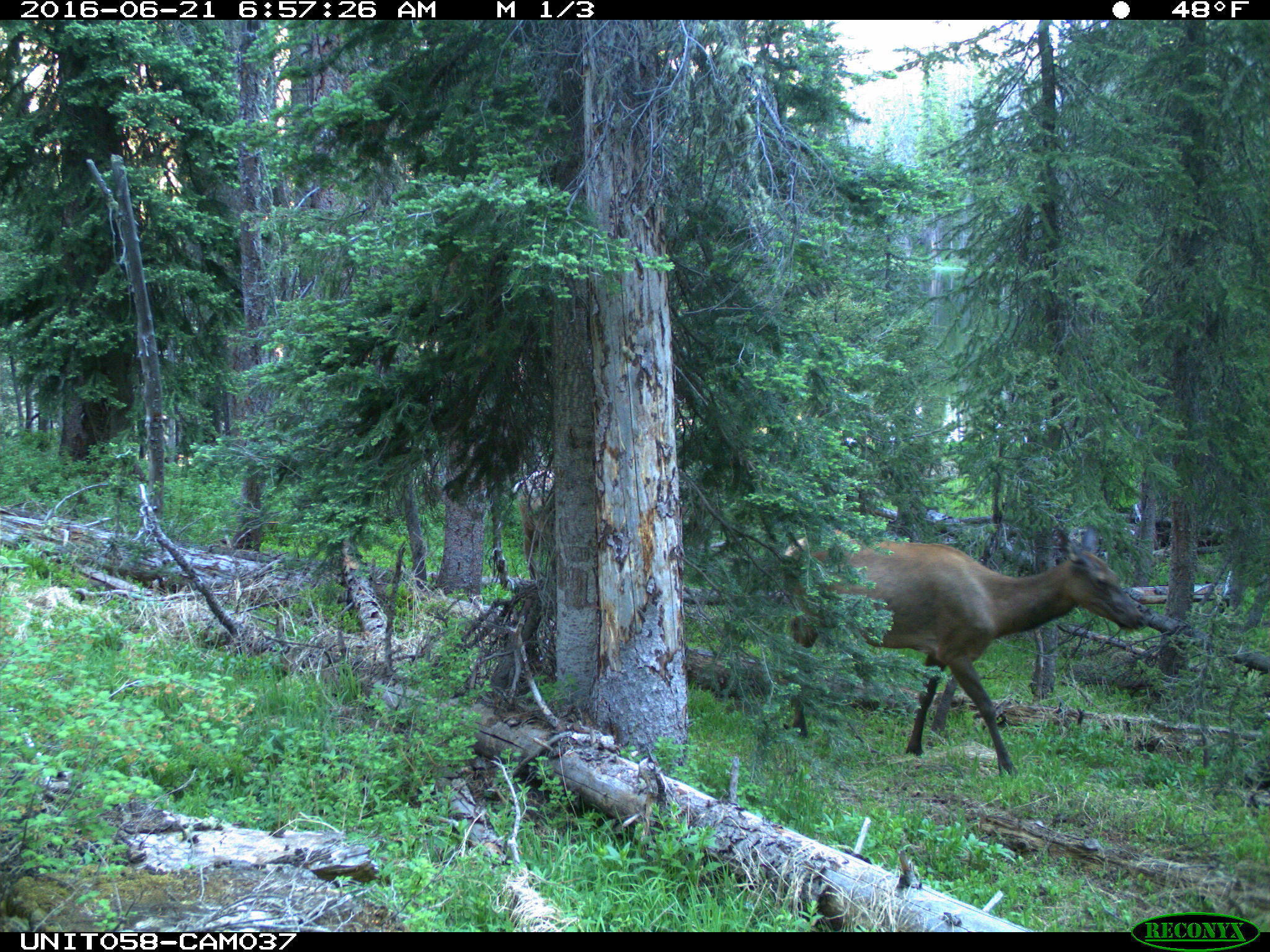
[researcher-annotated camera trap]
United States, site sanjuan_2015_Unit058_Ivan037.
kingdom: Animalia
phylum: Chordata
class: Mammalia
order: Artiodactyla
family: Cervidae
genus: Cervus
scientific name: Cervus elaphus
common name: red deer